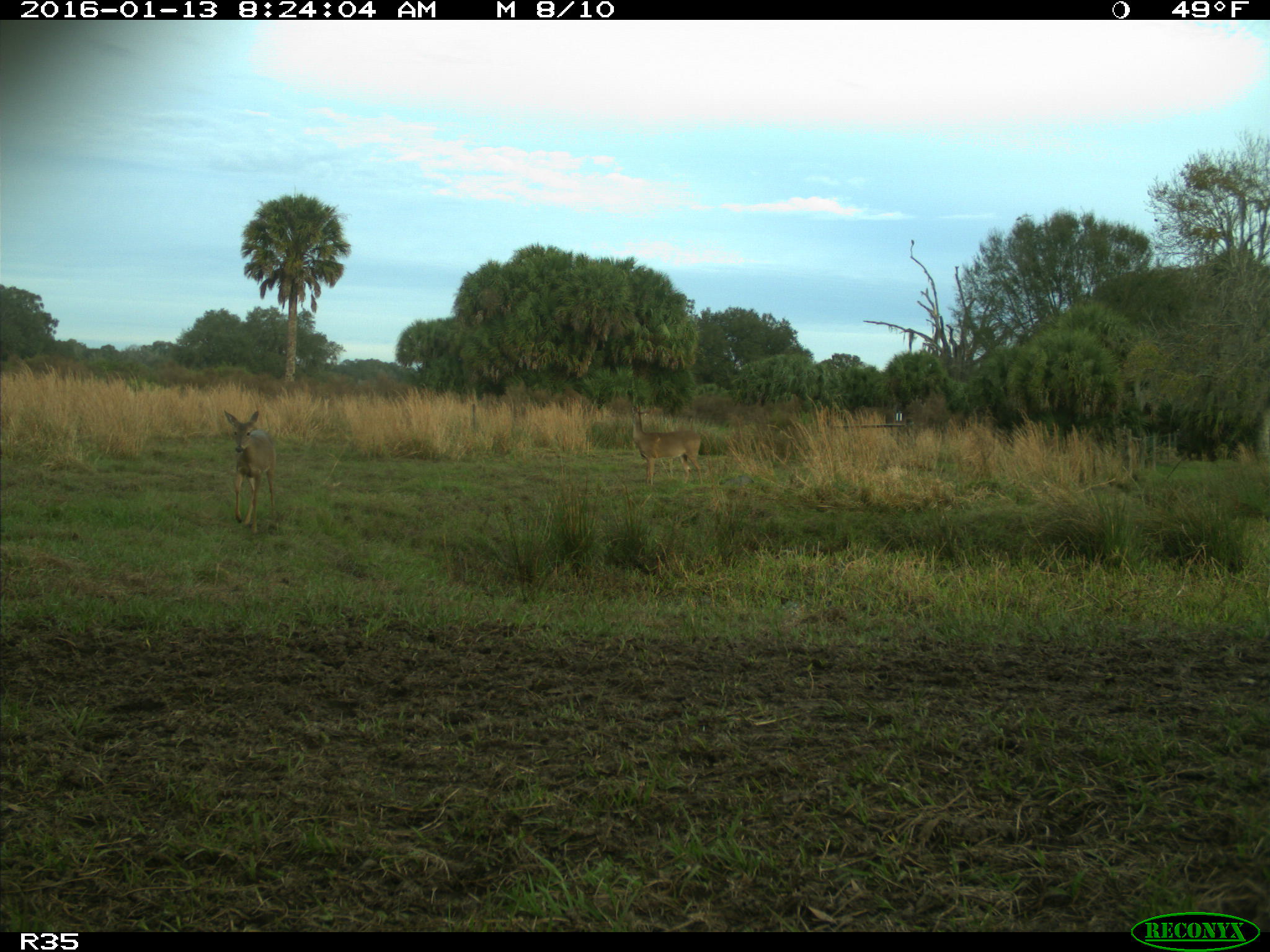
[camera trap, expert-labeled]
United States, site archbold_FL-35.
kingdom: Animalia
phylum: Chordata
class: Mammalia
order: Artiodactyla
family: Cervidae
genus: Odocoileus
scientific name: Odocoileus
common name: deer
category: unidentified deer